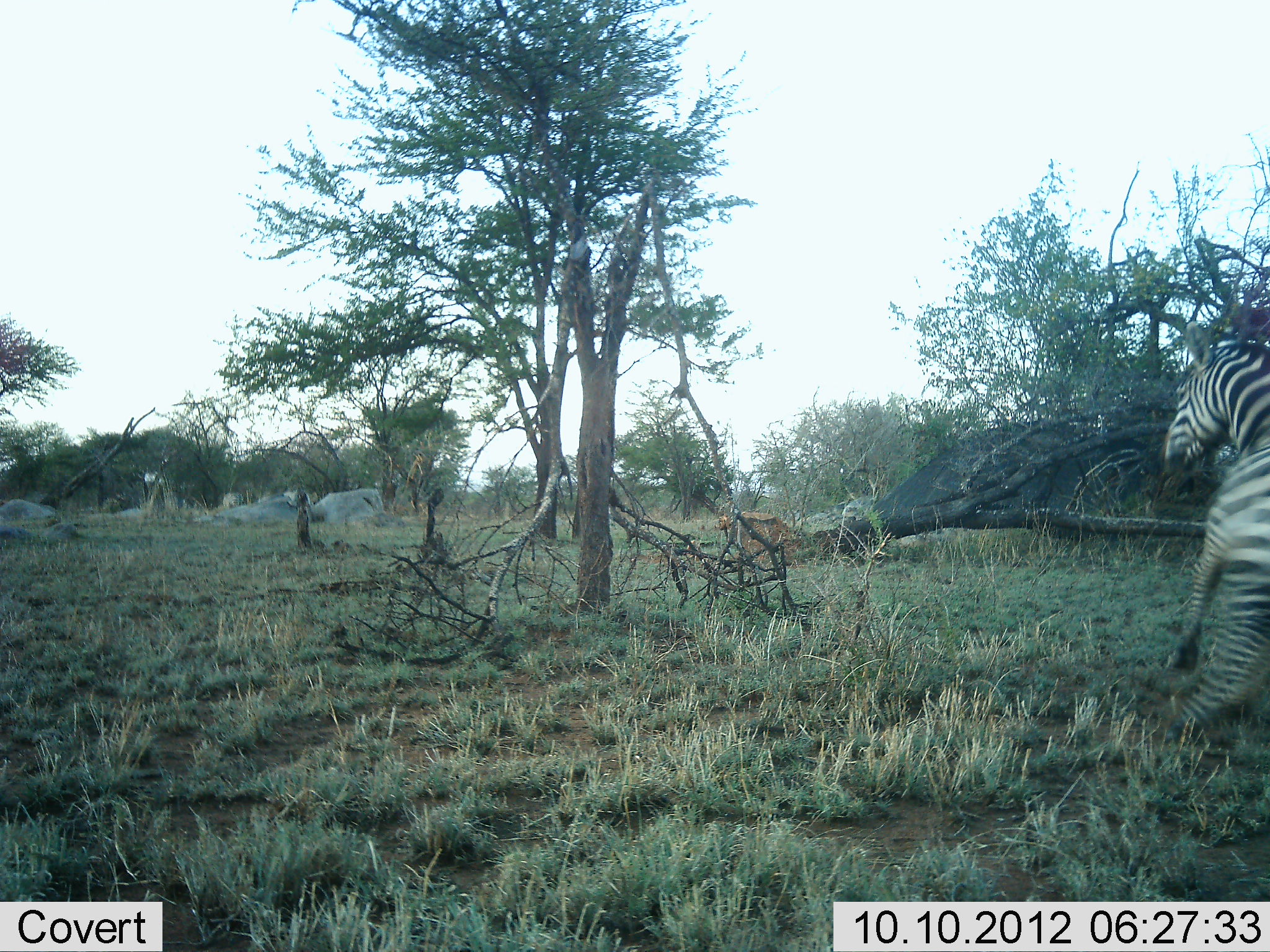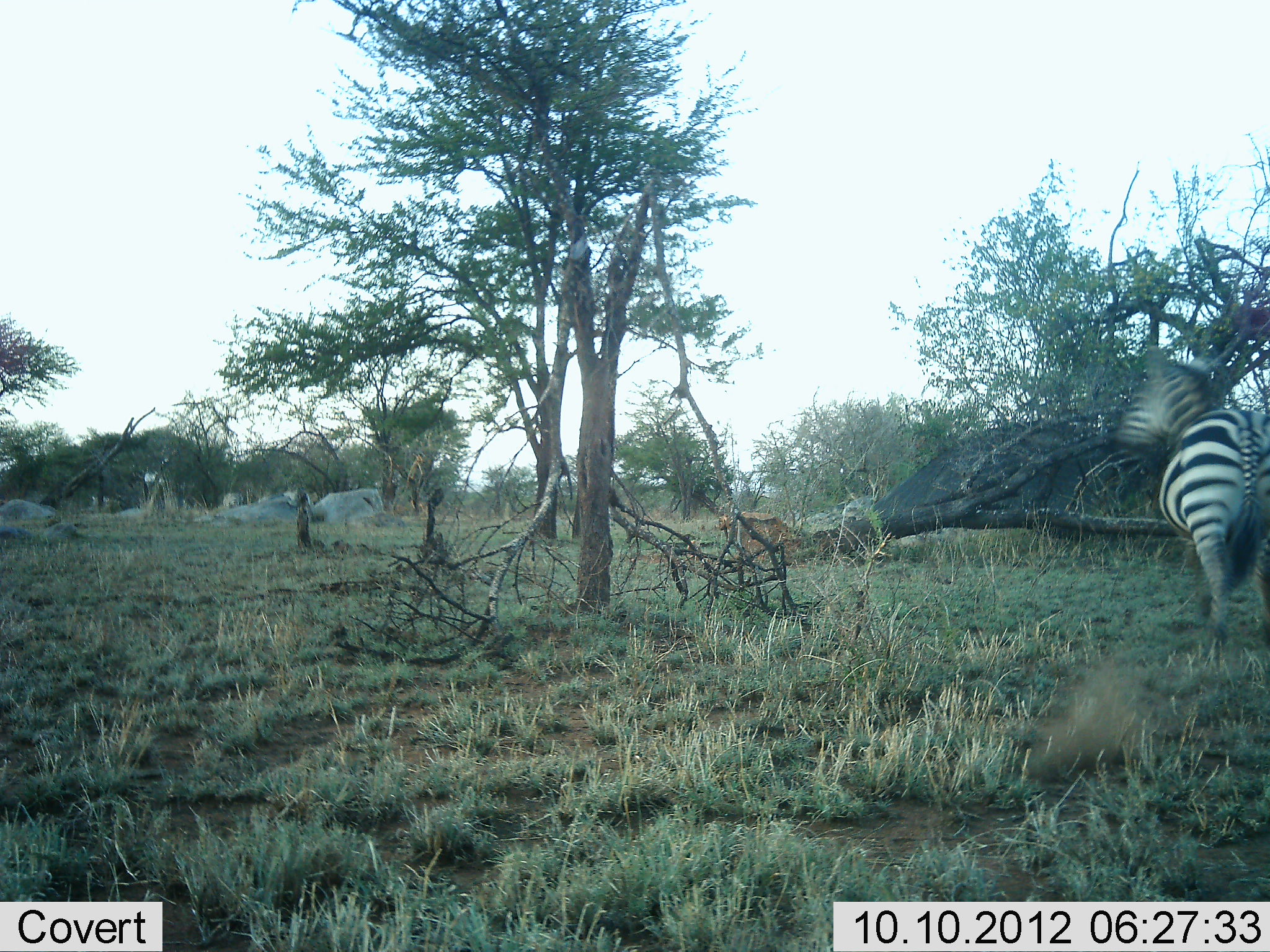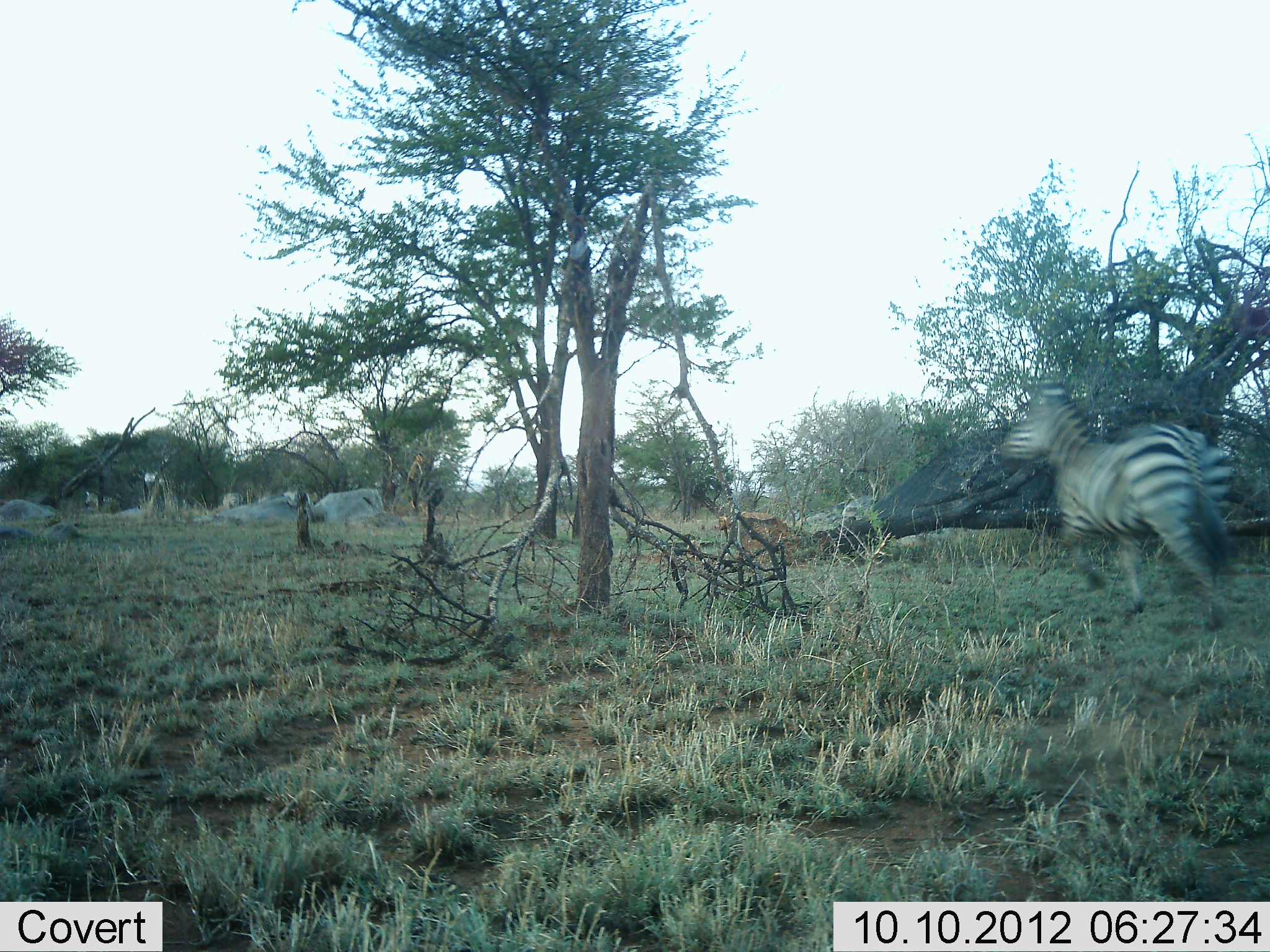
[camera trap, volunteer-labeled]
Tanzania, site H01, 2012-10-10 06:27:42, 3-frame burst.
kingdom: Animalia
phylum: Chordata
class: Mammalia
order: Perissodactyla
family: Equidae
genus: Equus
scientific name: Equus quagga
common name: plains zebra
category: zebra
Zebra (plains zebra) (Equus quagga), count 1. Behavior (volunteer vote fractions): standing 10%, resting 0%, moving 90%, interacting 0%. Young present (vote fraction): 0%. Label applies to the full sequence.